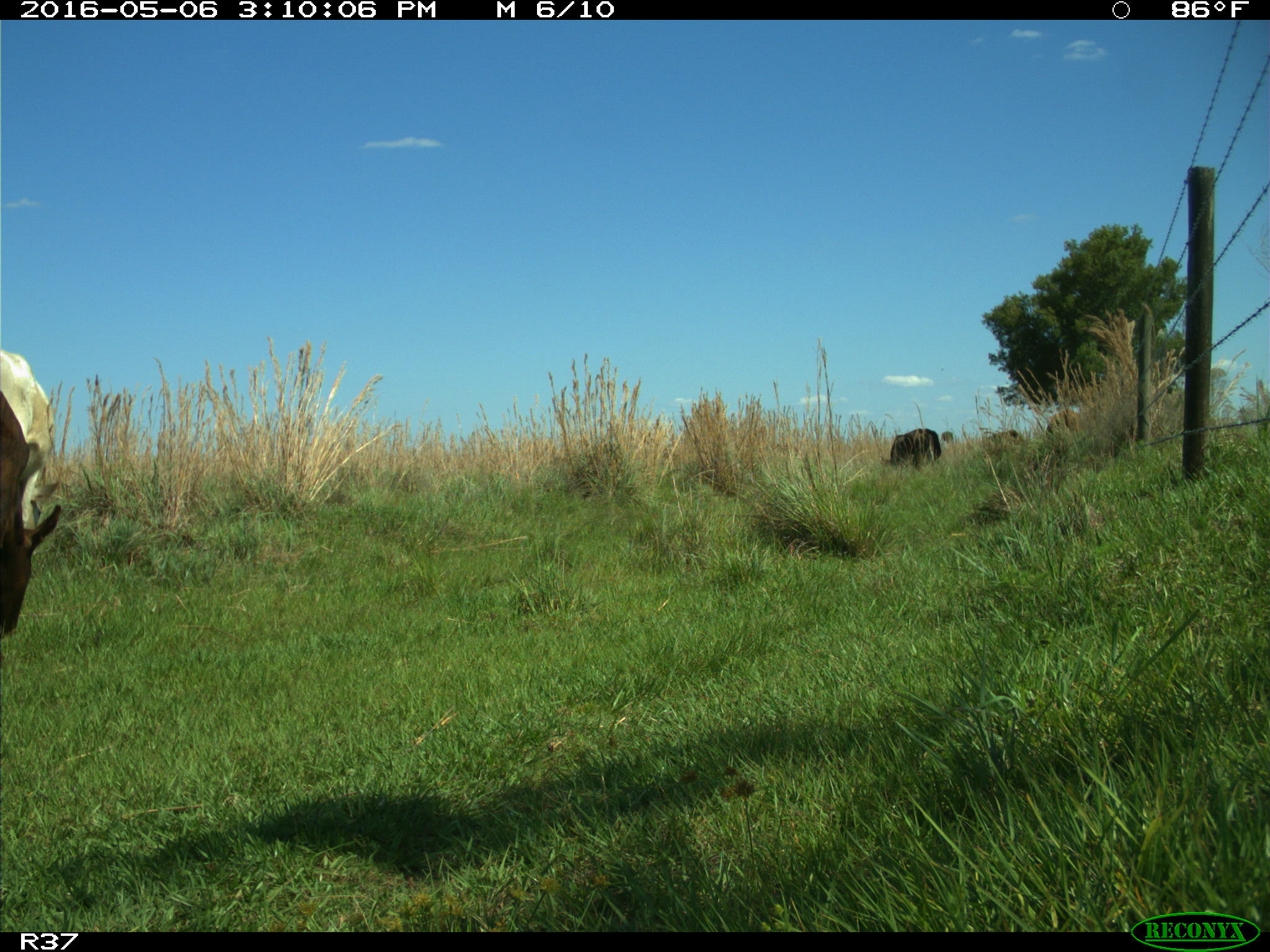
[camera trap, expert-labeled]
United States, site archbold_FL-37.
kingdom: Animalia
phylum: Chordata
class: Mammalia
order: Artiodactyla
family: Bovidae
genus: Bos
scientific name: Bos taurus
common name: domestic cow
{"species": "Bos taurus (domestic cow)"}